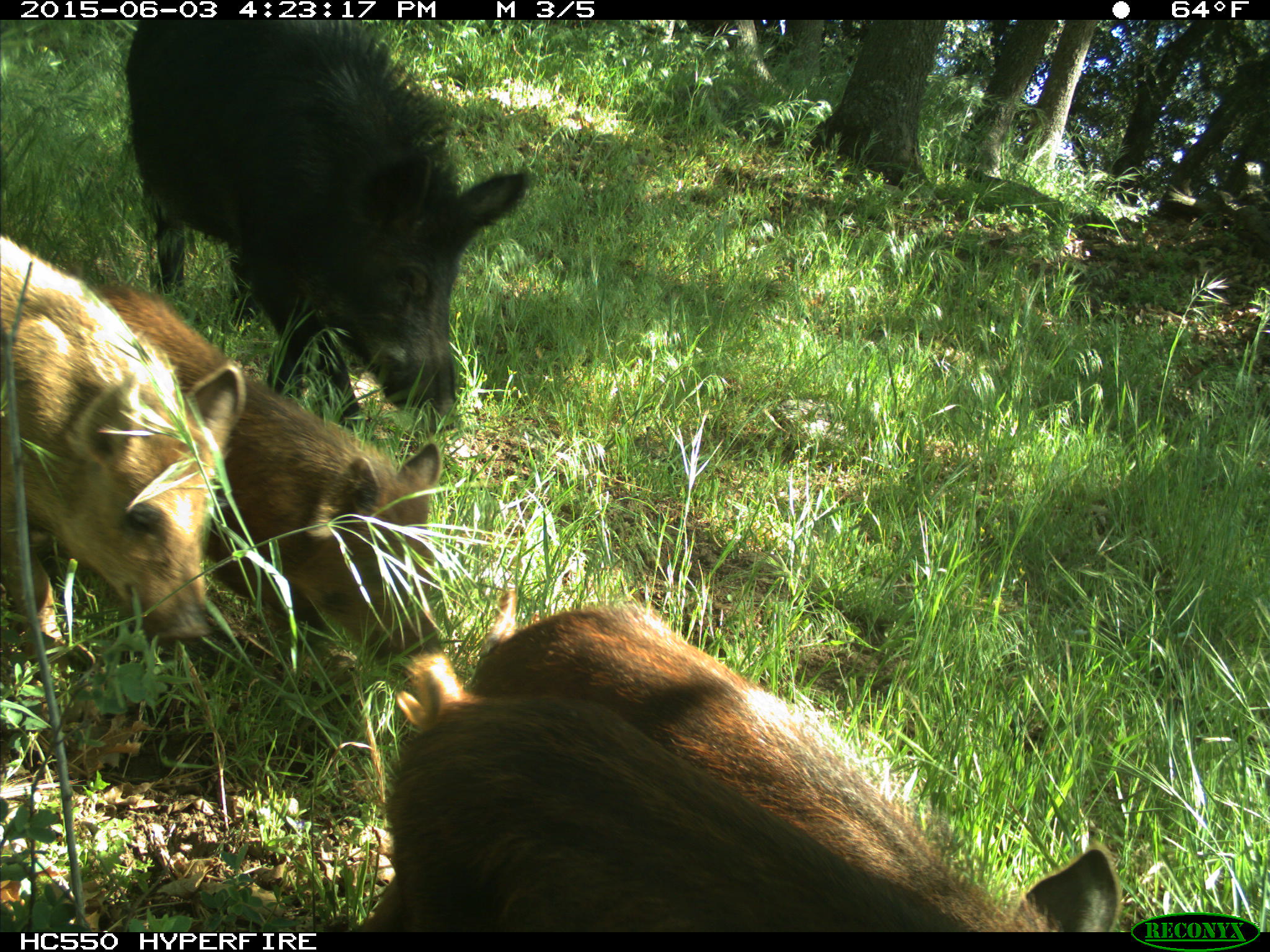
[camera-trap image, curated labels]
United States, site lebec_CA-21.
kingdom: Animalia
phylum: Chordata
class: Mammalia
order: Artiodactyla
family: Suidae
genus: Sus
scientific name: Sus scrofa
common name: wild boar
Sus scrofa (wild boar).